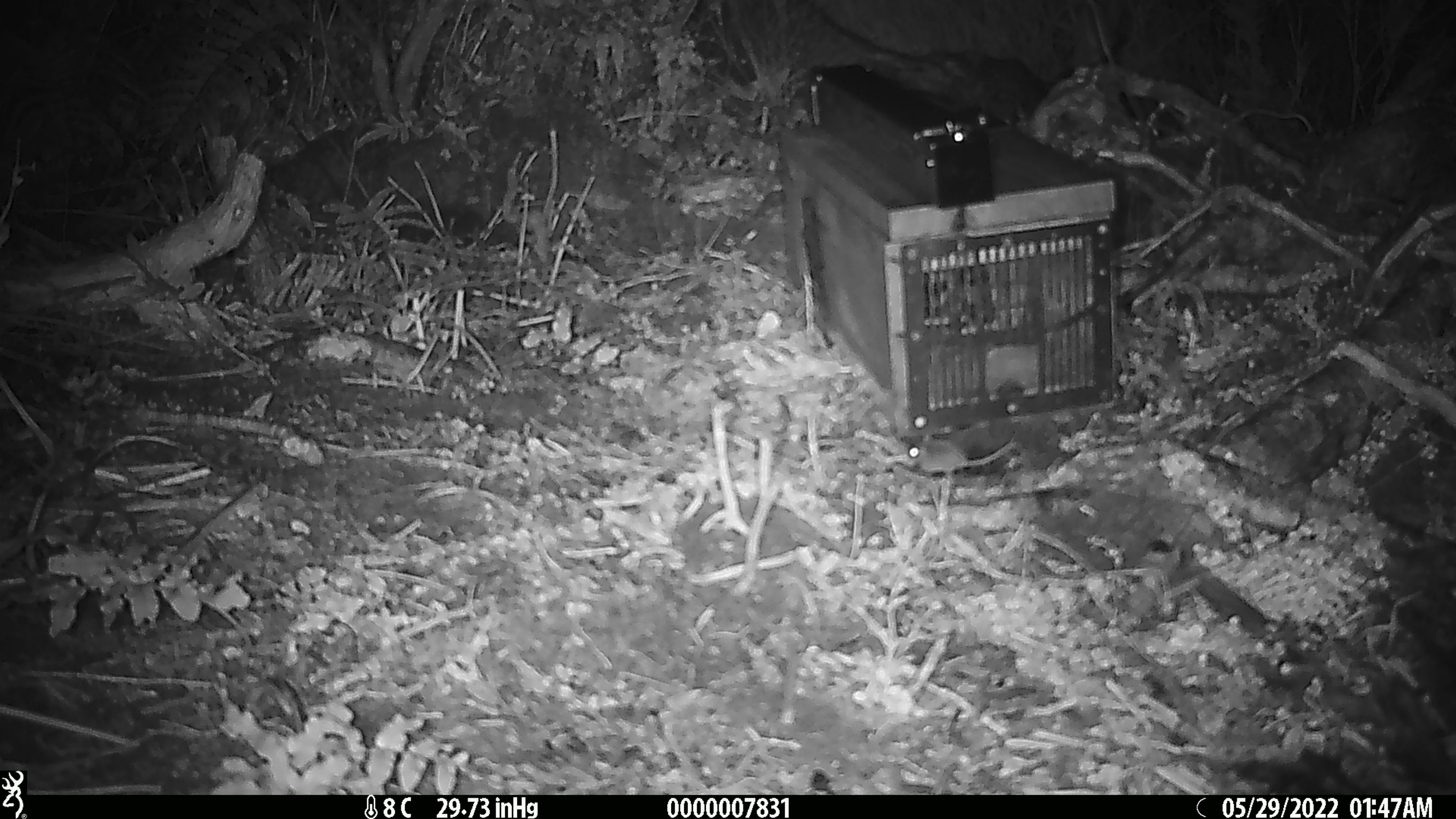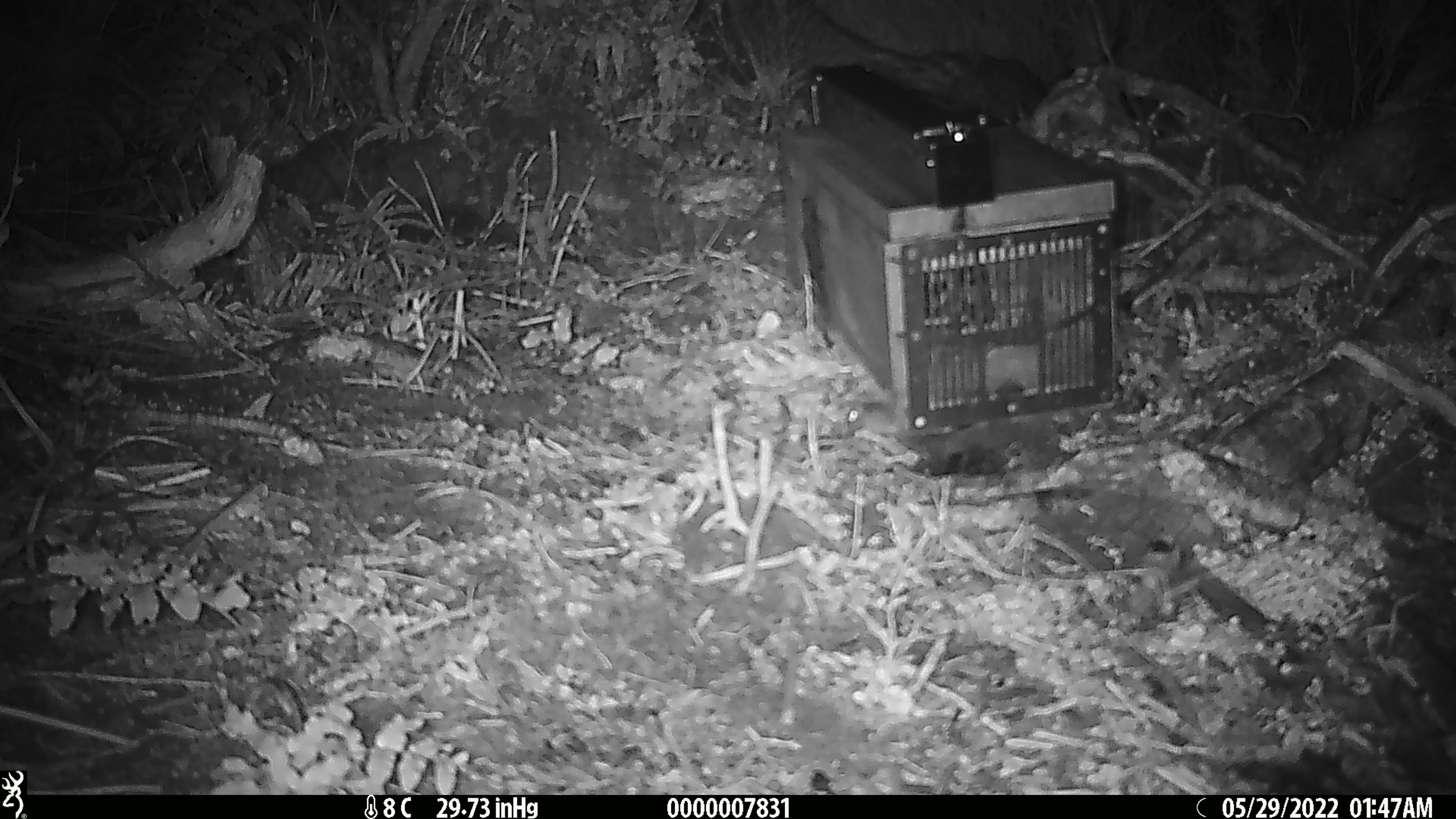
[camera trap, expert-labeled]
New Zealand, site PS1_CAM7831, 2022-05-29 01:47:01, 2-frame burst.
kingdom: Animalia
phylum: Chordata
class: Mammalia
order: Rodentia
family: Muridae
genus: Mus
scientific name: Mus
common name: mouse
Mouse (Mus).